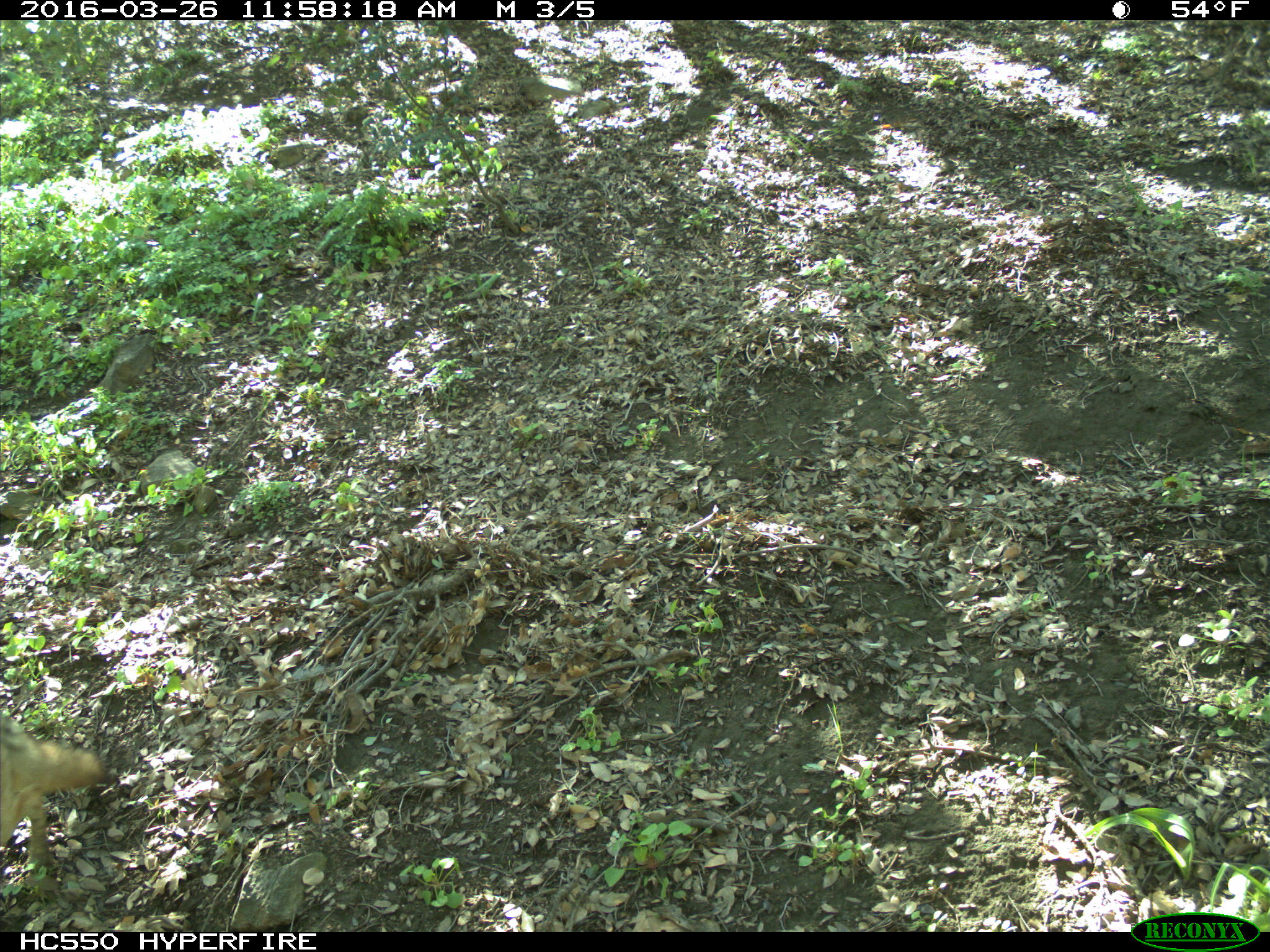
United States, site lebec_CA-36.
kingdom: Animalia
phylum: Chordata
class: Mammalia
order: Carnivora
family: Canidae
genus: Canis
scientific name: Canis latrans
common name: coyote